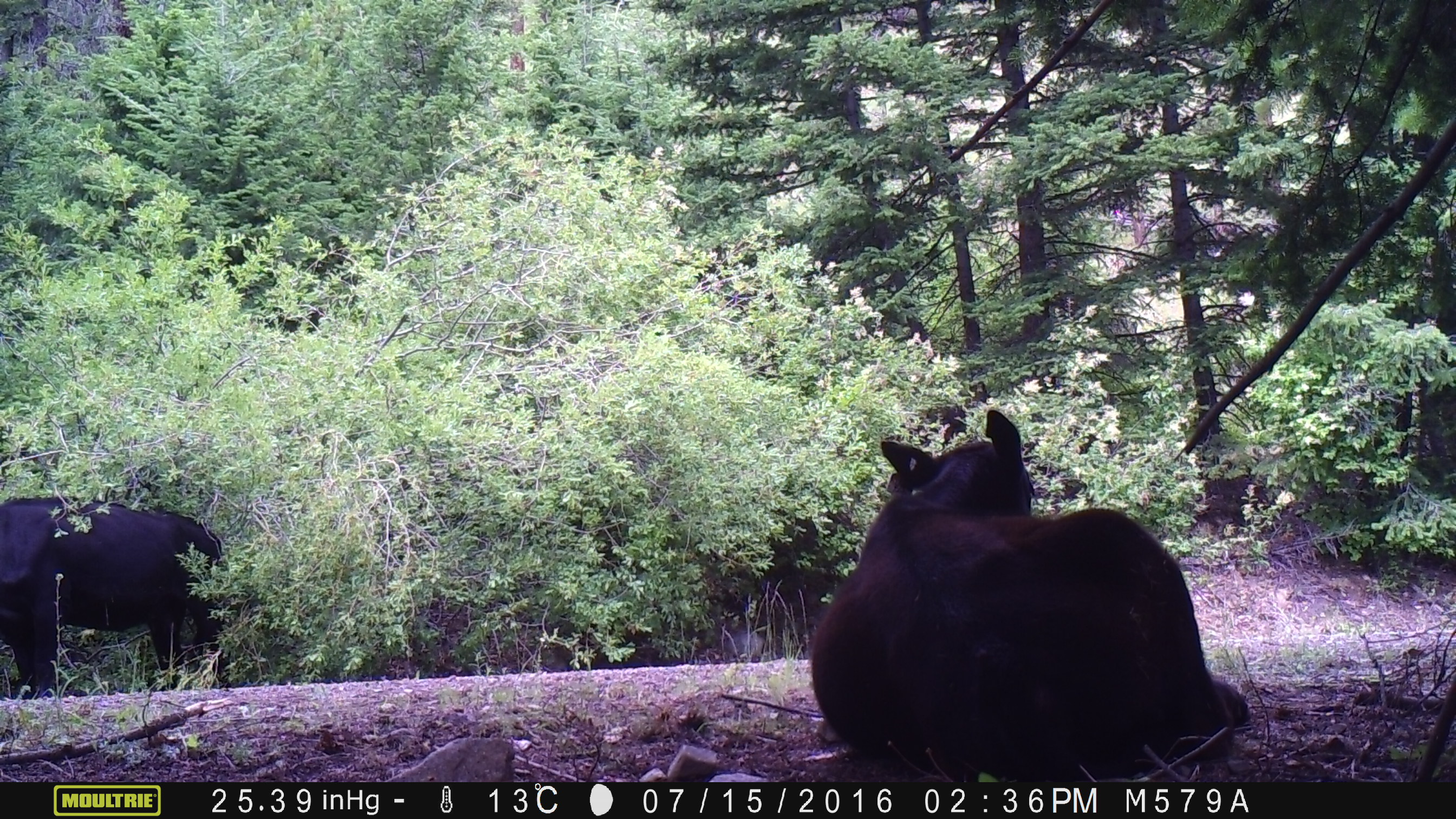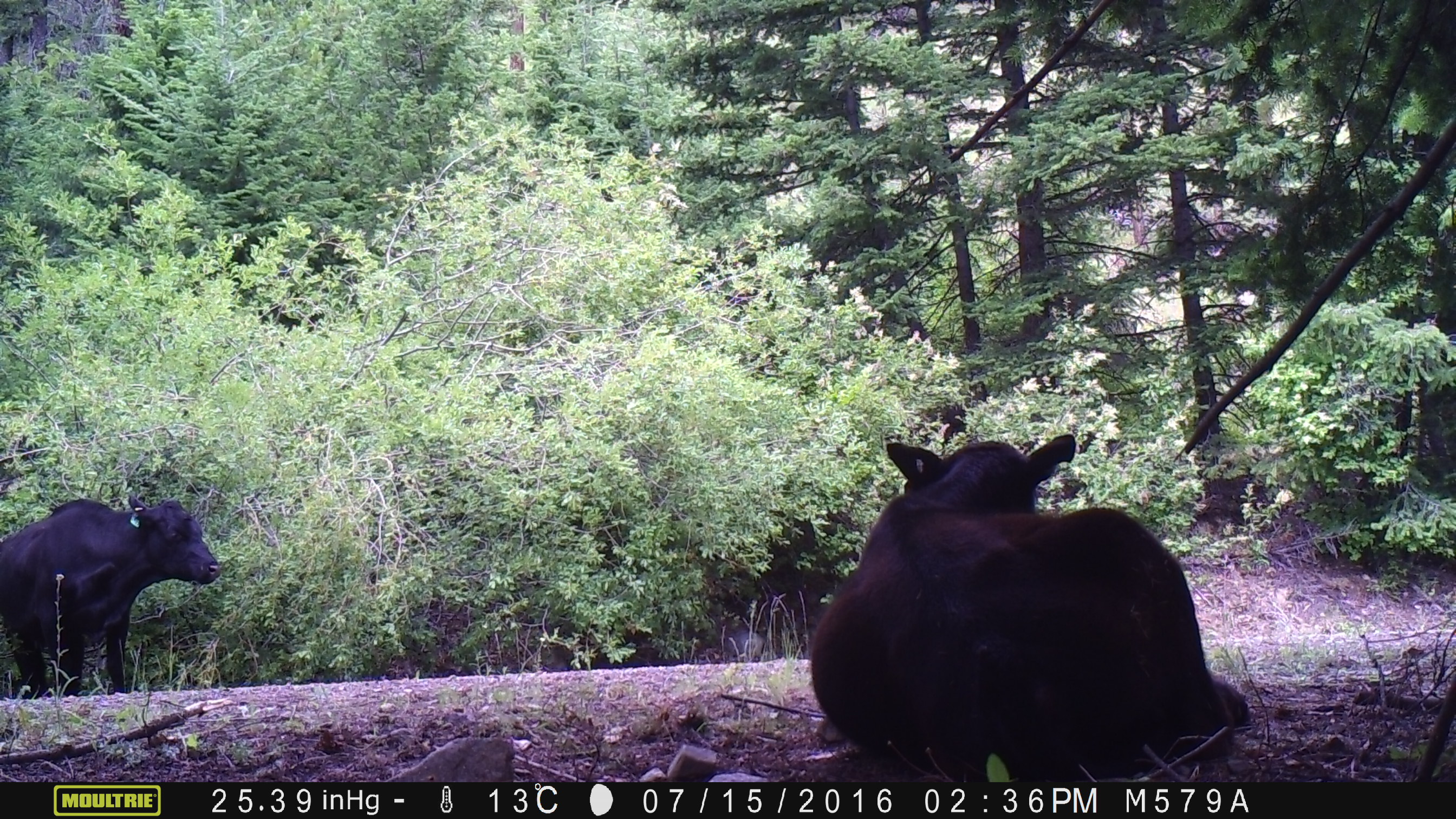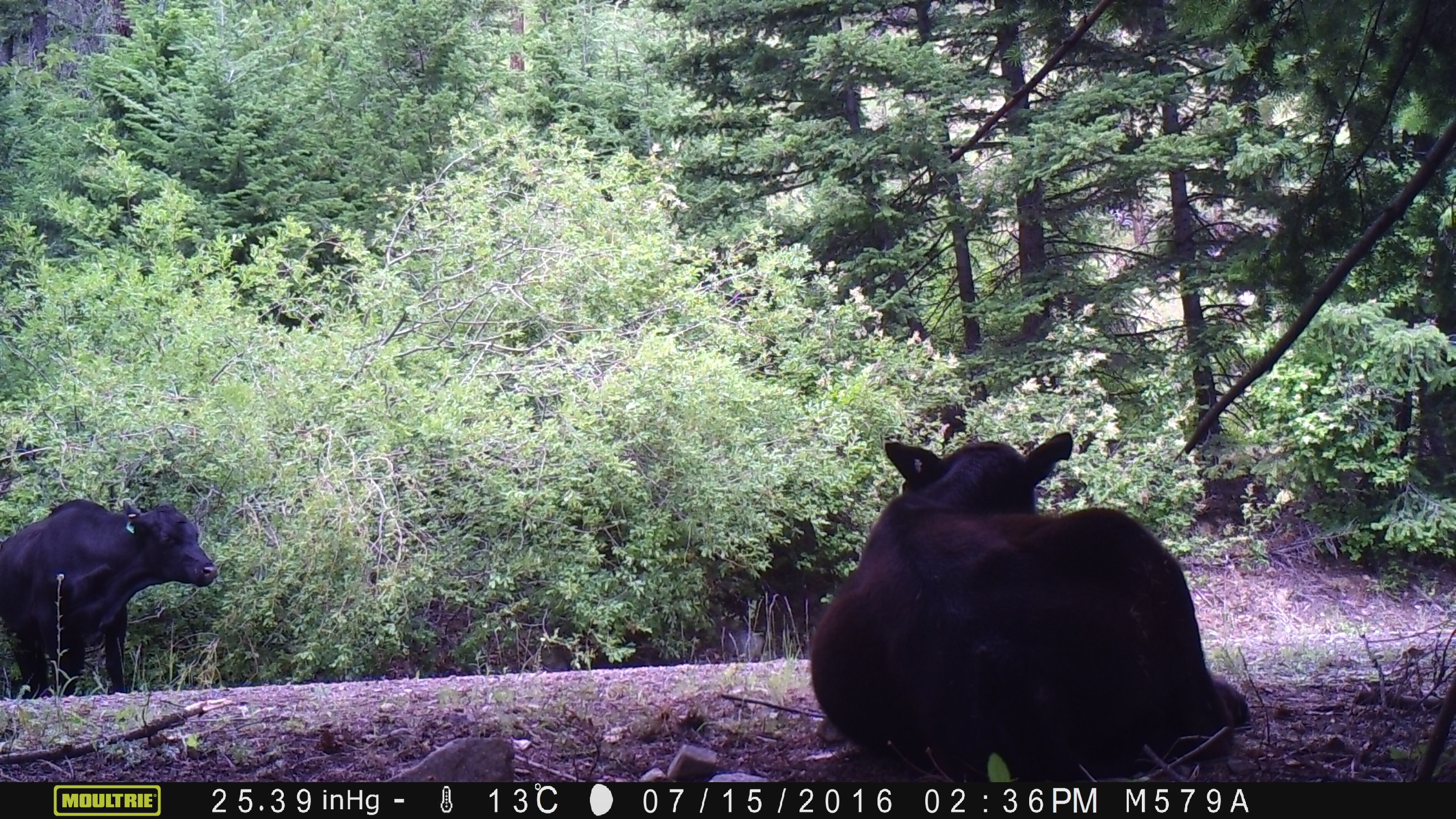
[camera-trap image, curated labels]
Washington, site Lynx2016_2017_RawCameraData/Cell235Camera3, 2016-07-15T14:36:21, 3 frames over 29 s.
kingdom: Animalia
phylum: Chordata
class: Mammalia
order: Artiodactyla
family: Bovidae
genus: Bos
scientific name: Bos taurus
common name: domestic cattle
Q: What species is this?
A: Domestic cattle (Bos taurus).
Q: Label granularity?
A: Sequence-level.